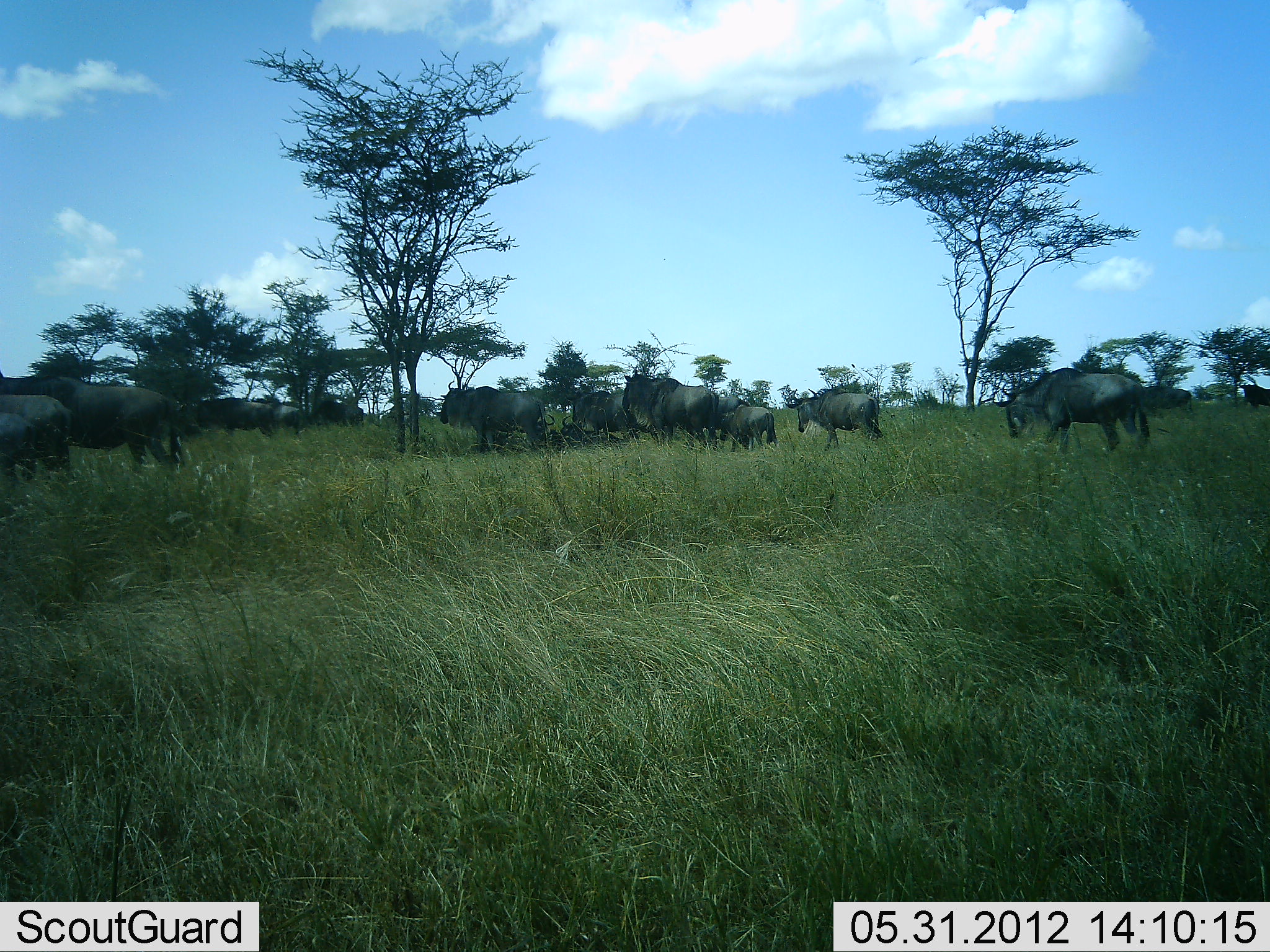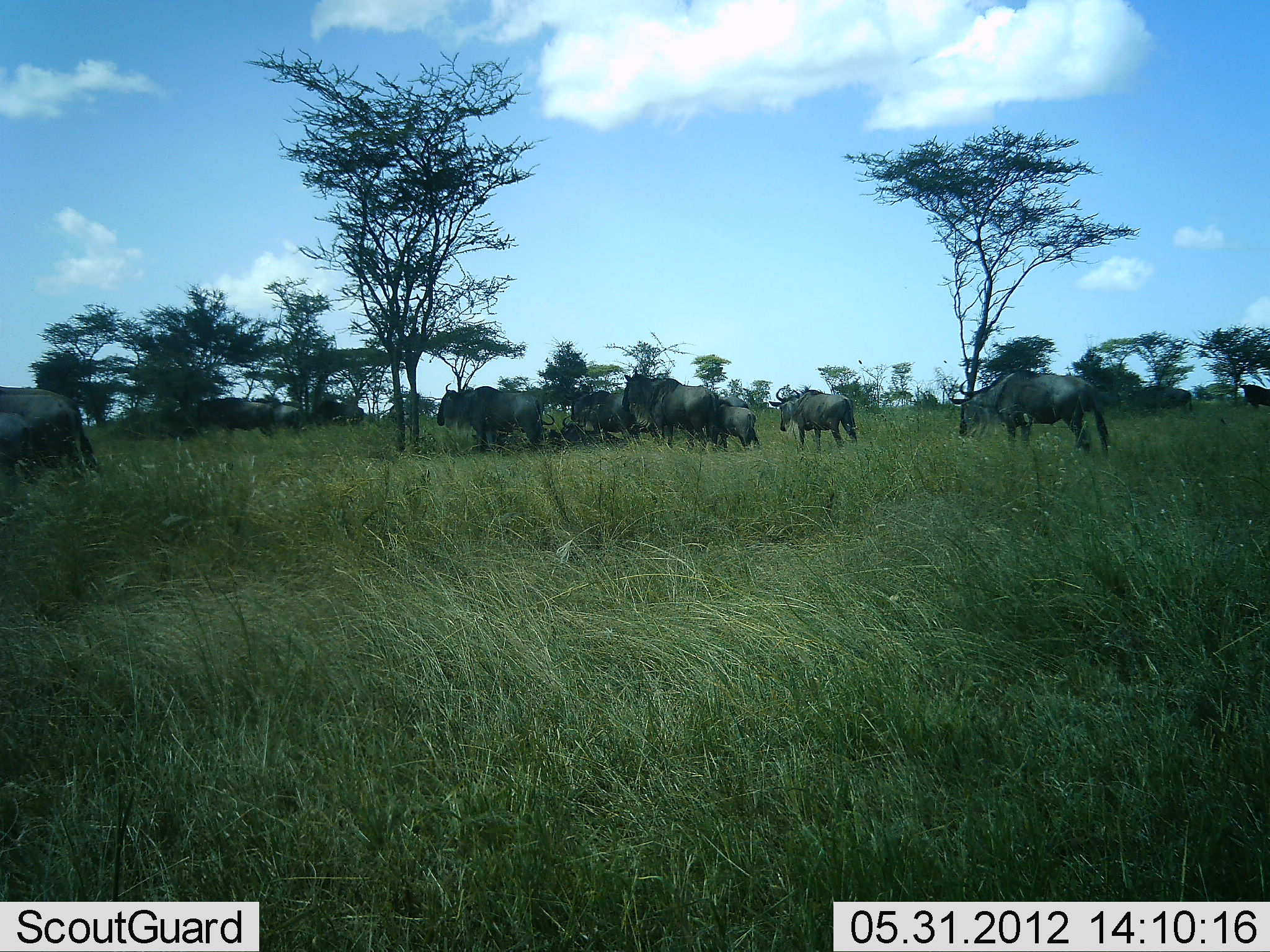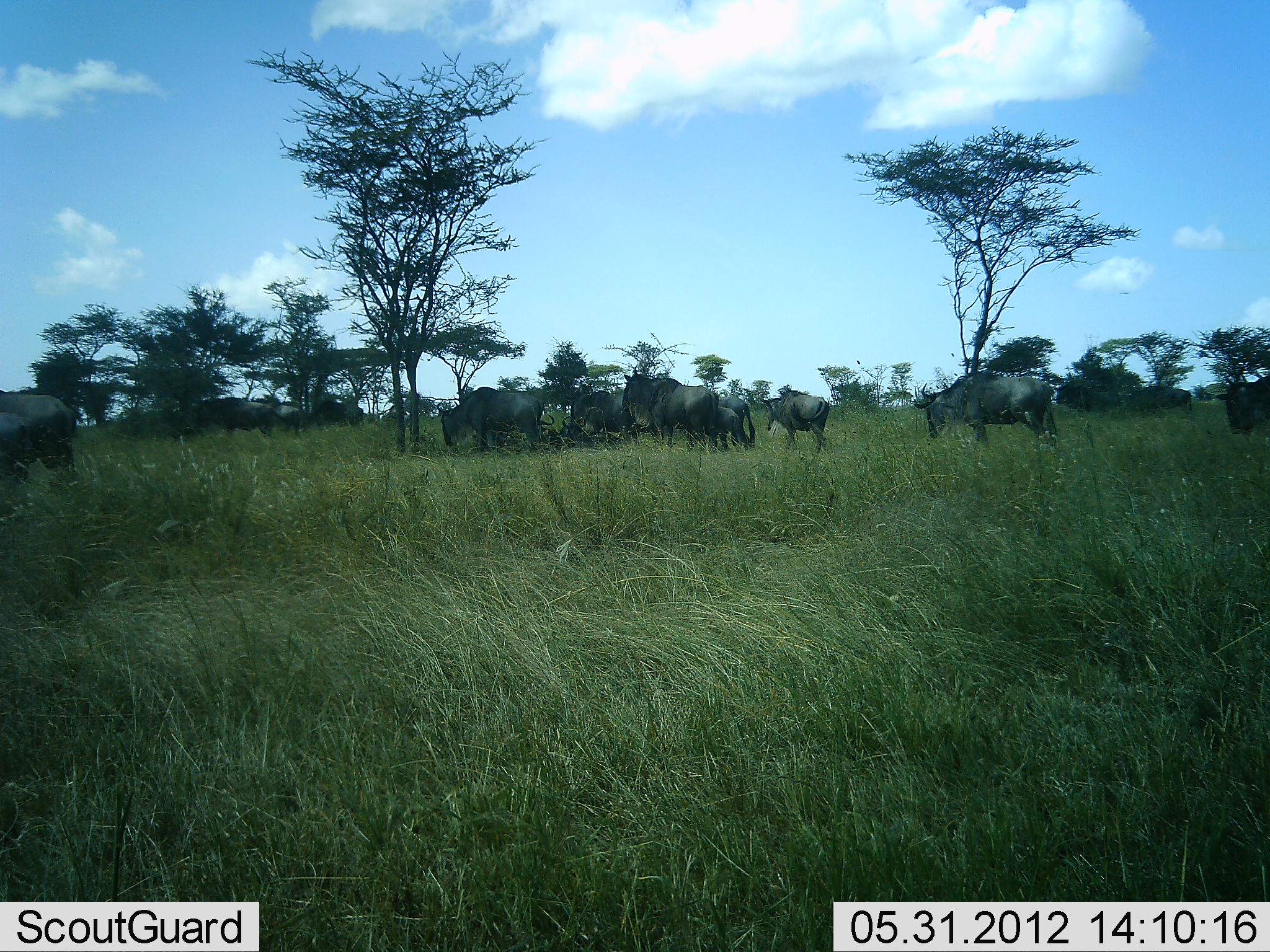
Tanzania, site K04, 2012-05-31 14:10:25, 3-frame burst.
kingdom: Animalia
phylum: Chordata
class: Mammalia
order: Artiodactyla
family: Bovidae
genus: Connochaetes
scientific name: Connochaetes taurinus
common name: blue wildebeest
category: wildebeest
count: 11-50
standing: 50%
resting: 30%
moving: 80%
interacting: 0%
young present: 40%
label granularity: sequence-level